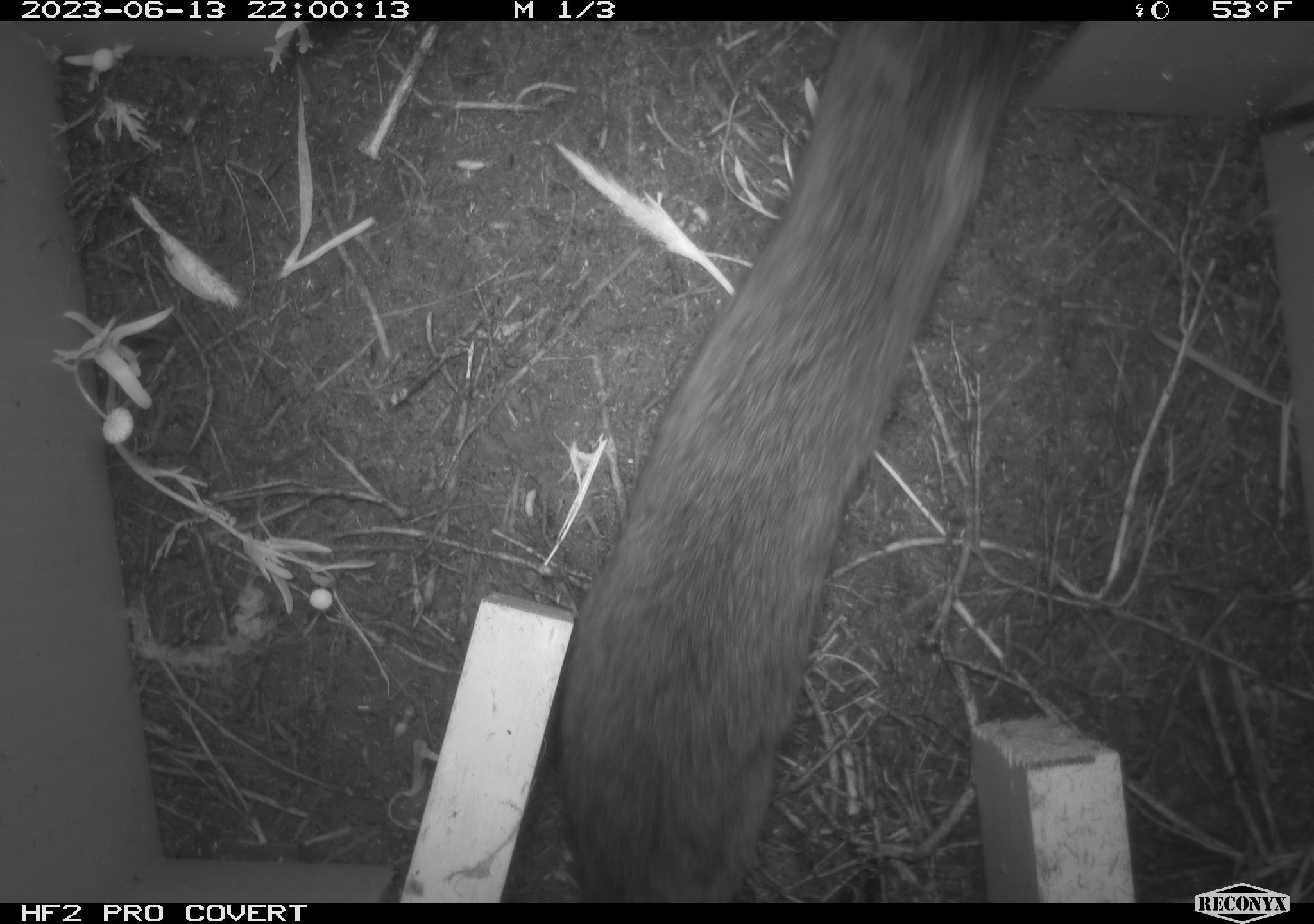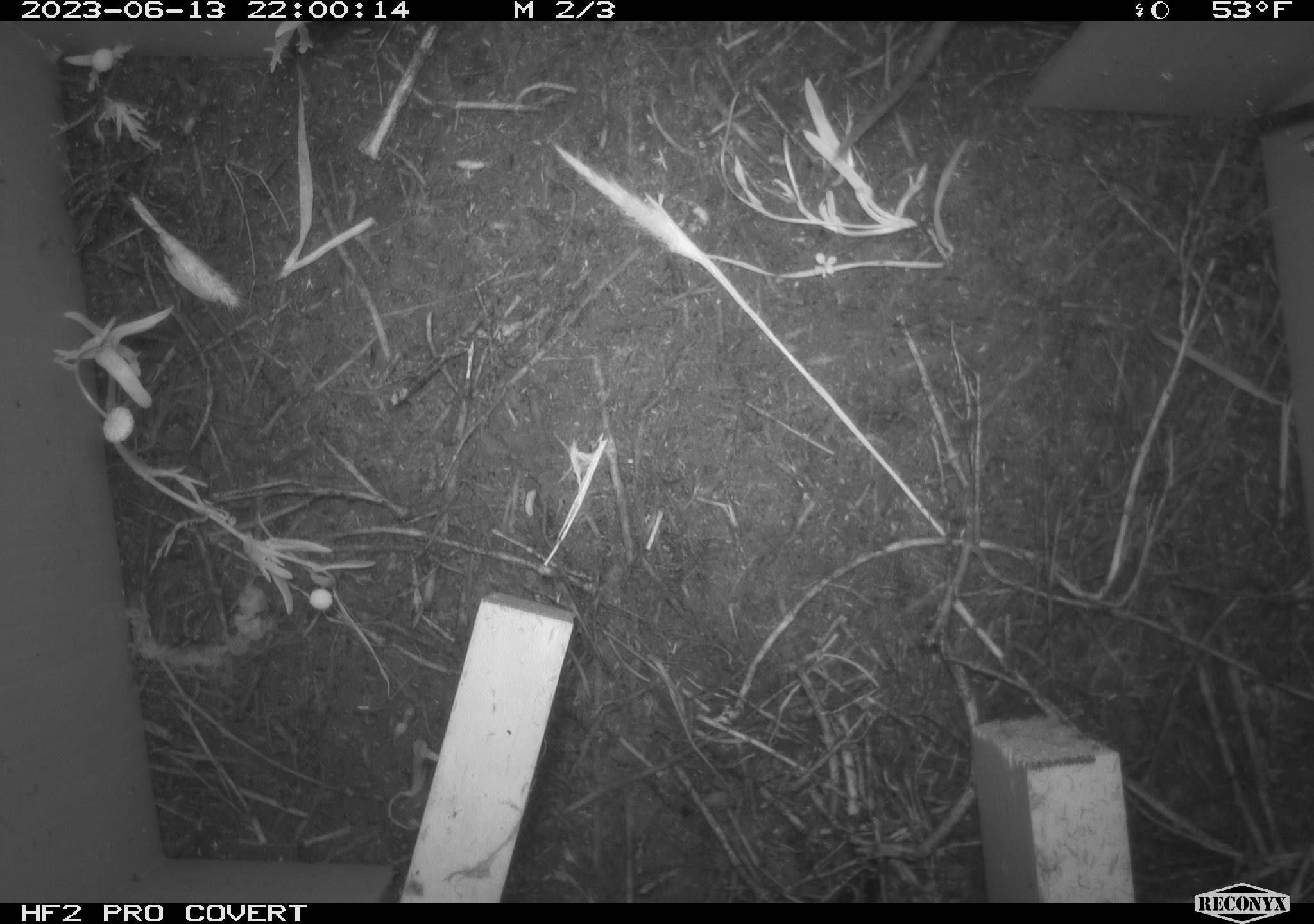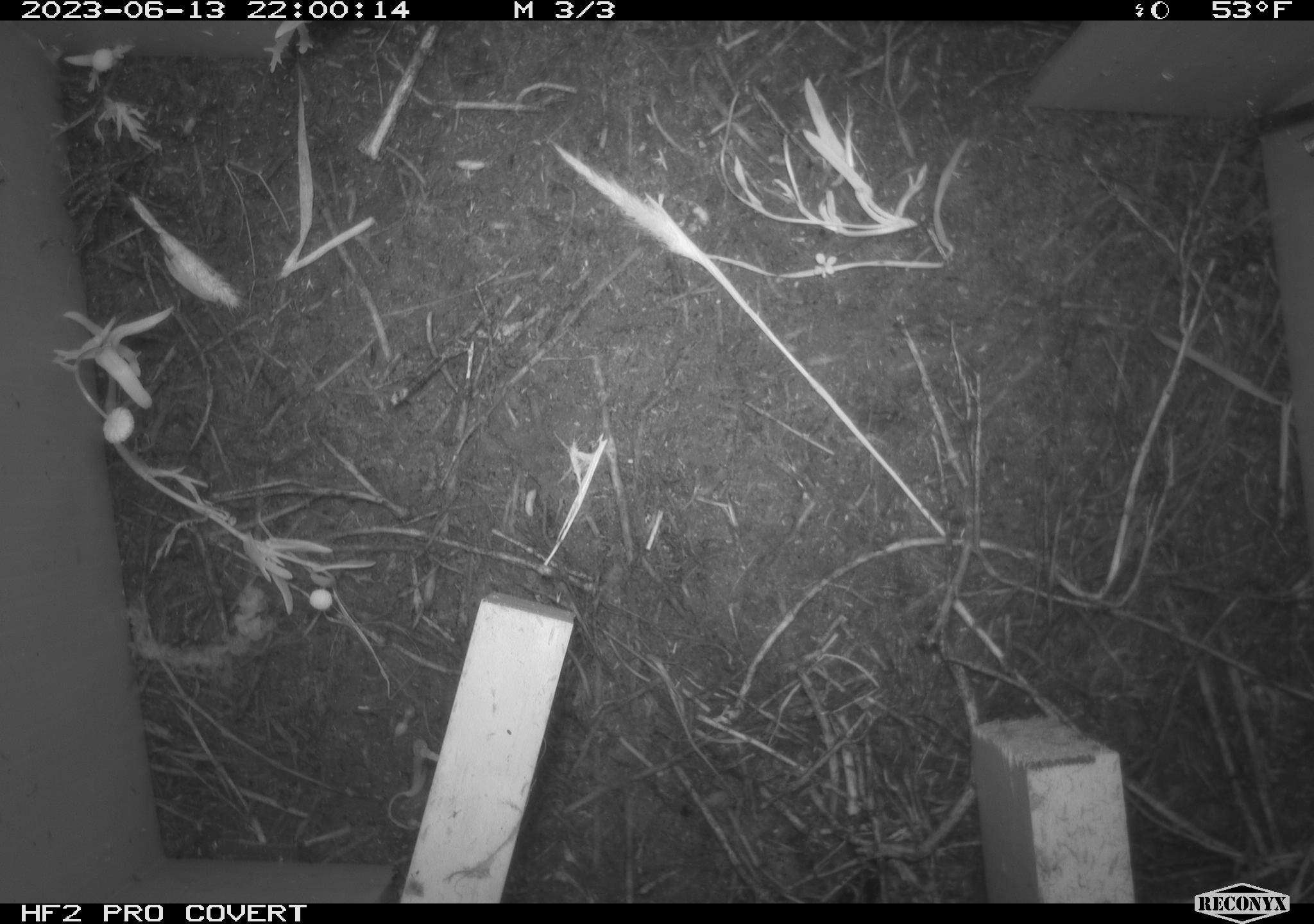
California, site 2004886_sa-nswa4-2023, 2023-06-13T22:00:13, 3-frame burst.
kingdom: Animalia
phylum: Chordata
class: Mammalia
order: Rodentia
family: Cricetidae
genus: Microtus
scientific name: Microtus californicus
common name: california vole